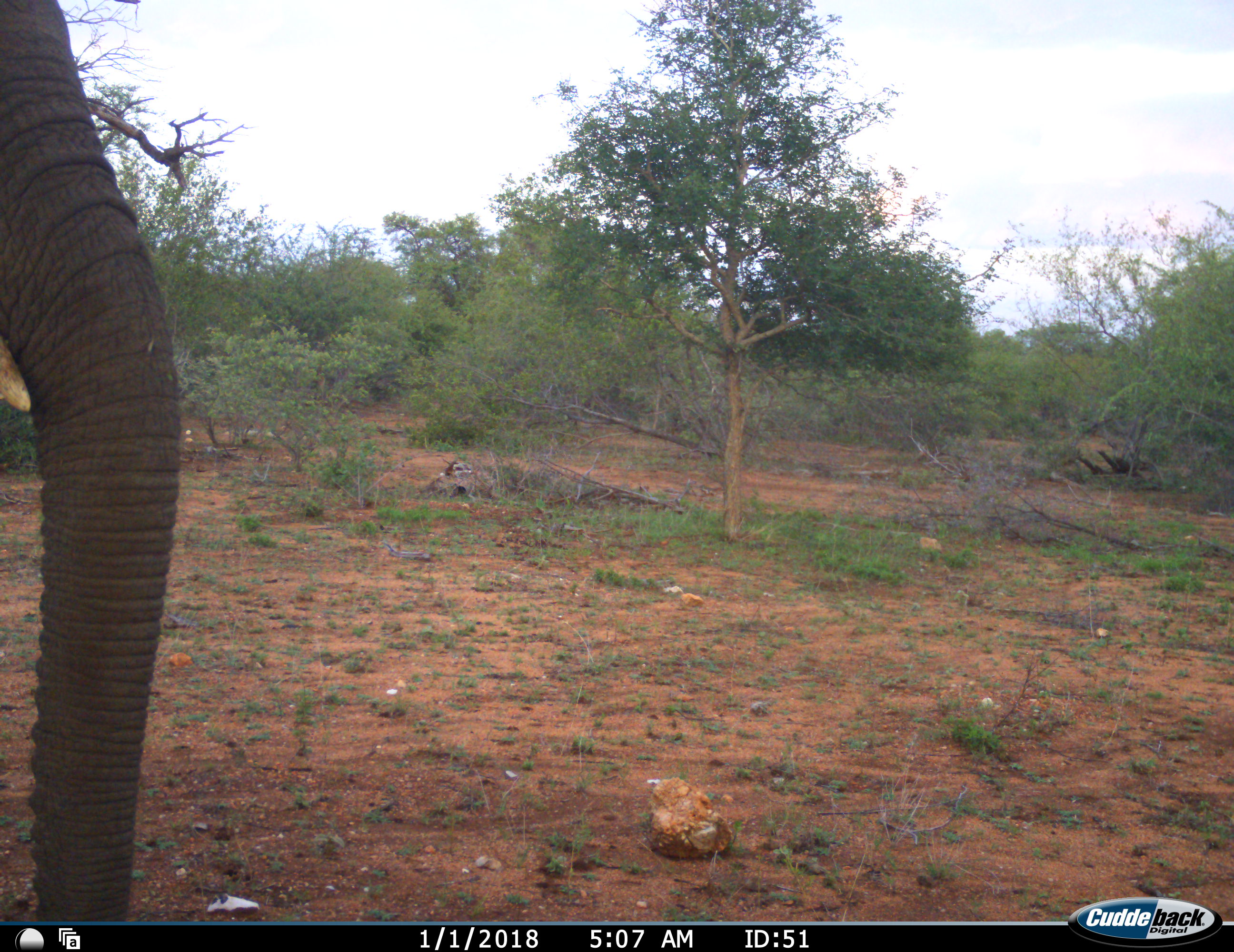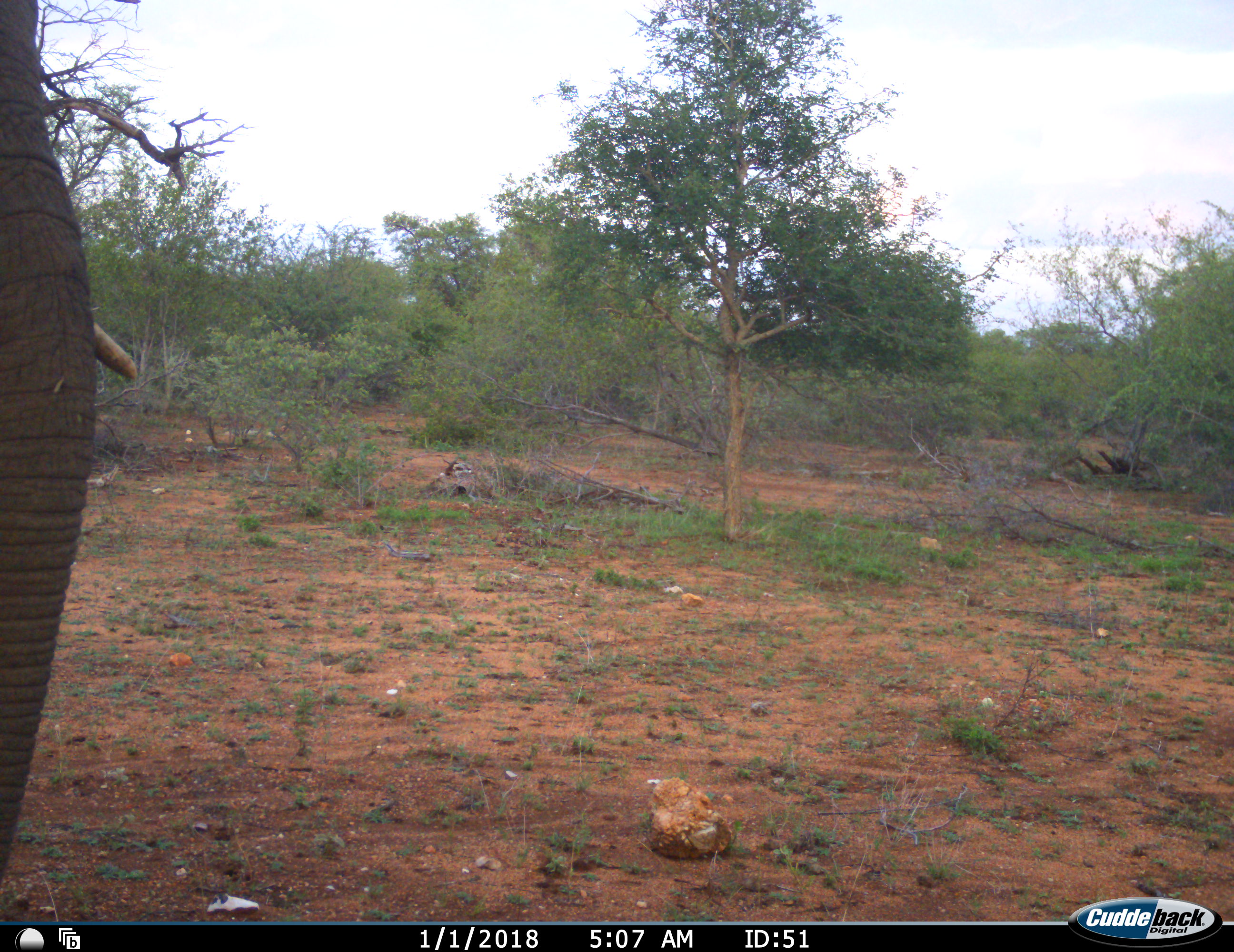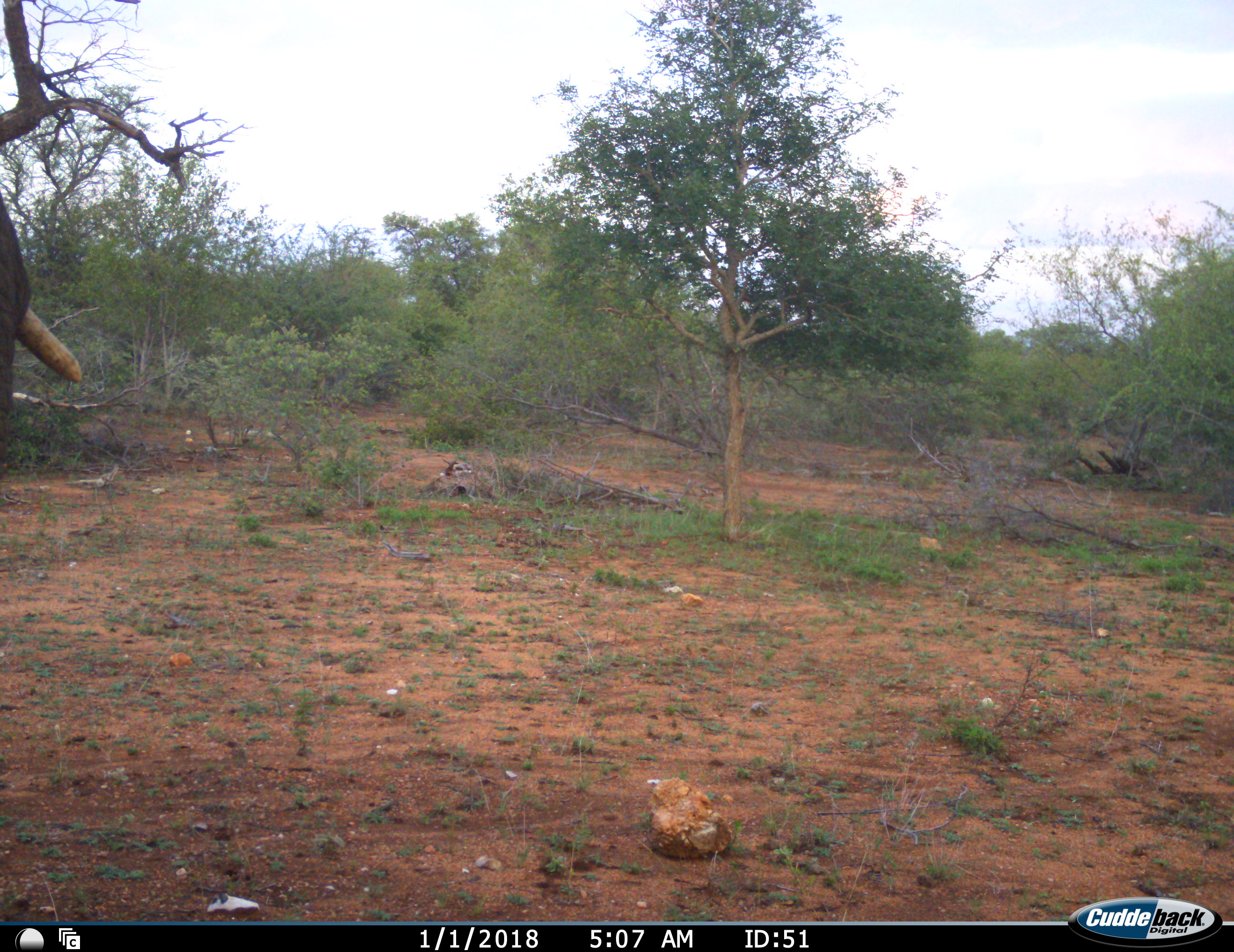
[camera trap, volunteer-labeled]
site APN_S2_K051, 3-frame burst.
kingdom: Animalia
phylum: Chordata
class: Mammalia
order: Proboscidea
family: Elephantidae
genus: Loxodonta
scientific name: Loxodonta africana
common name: african bush elephant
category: elephant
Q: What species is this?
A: Elephant (african bush elephant) (Loxodonta africana).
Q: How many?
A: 1.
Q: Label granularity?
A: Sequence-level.